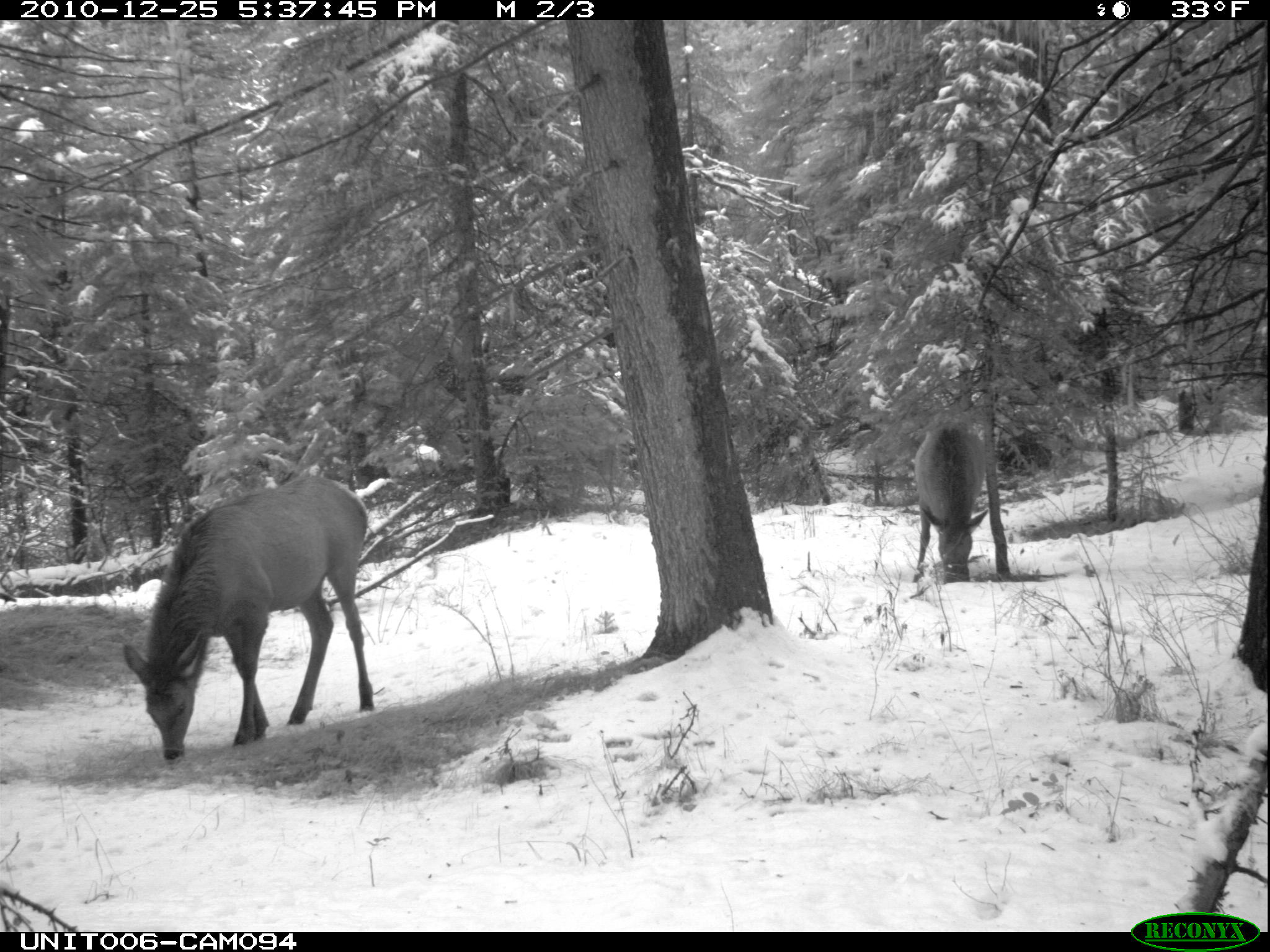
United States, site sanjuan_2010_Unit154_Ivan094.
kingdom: Animalia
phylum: Chordata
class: Mammalia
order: Artiodactyla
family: Cervidae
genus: Cervus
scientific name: Cervus elaphus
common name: red deer